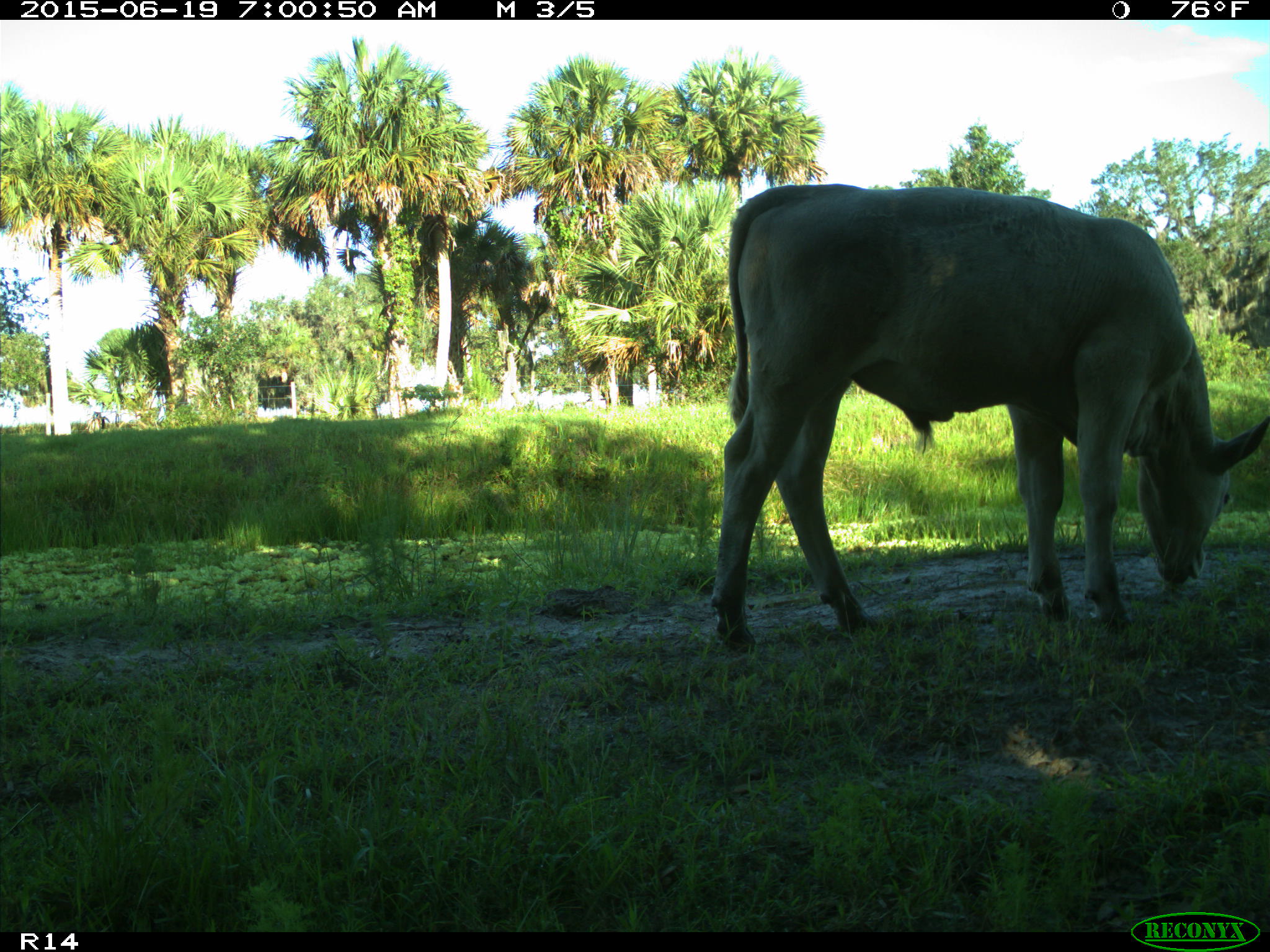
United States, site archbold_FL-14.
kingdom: Animalia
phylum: Chordata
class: Mammalia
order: Artiodactyla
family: Bovidae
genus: Bos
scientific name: Bos taurus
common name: domestic cow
Bos taurus (domestic cow).